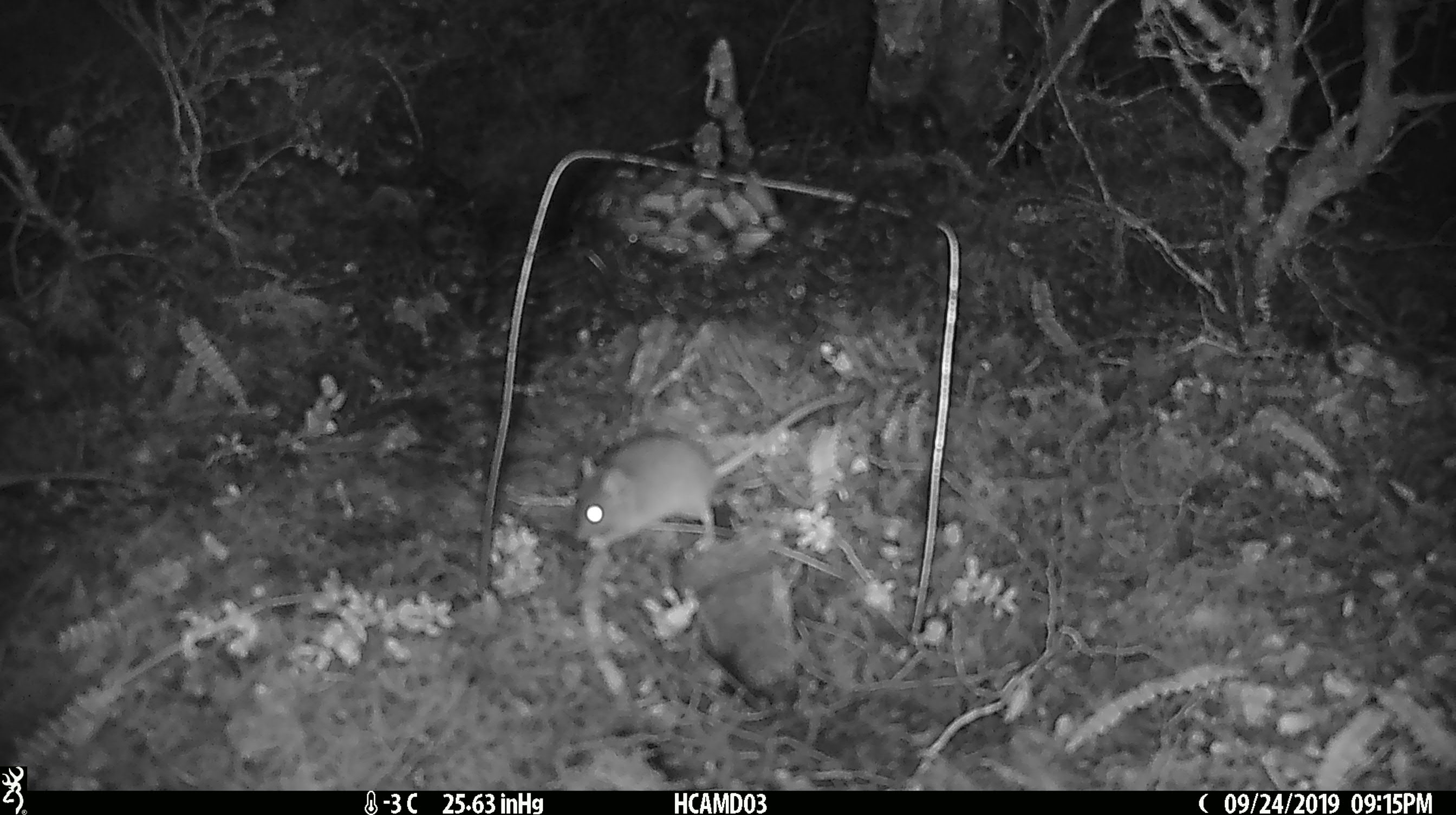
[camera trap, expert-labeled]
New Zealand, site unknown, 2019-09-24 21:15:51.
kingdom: Animalia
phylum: Chordata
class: Mammalia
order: Rodentia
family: Muridae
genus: Mus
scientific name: Mus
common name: mouse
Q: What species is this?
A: Mouse (Mus).